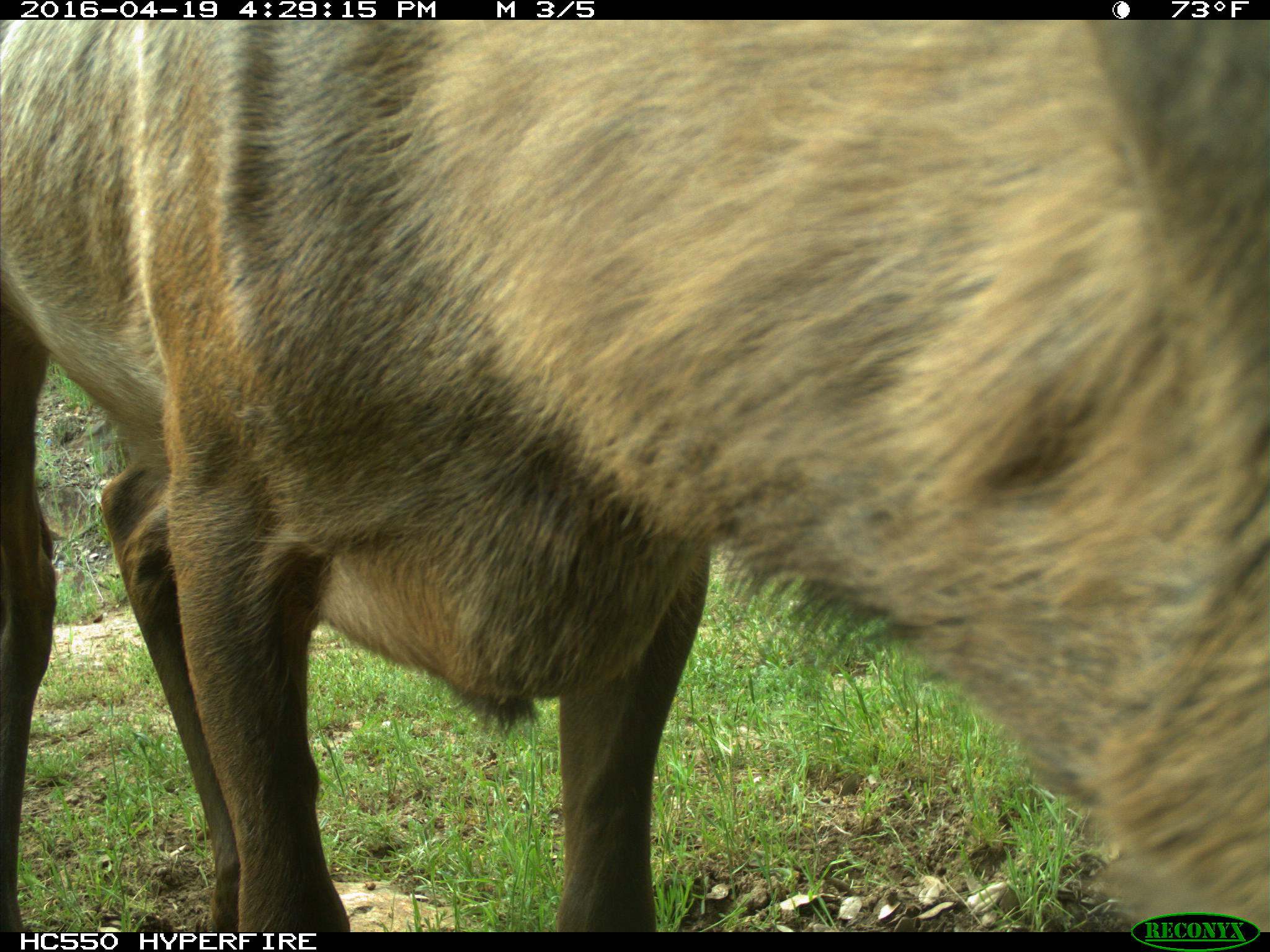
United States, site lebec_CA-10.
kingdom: Animalia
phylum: Chordata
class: Mammalia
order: Artiodactyla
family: Cervidae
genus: Cervus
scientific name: Cervus canadensis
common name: elk